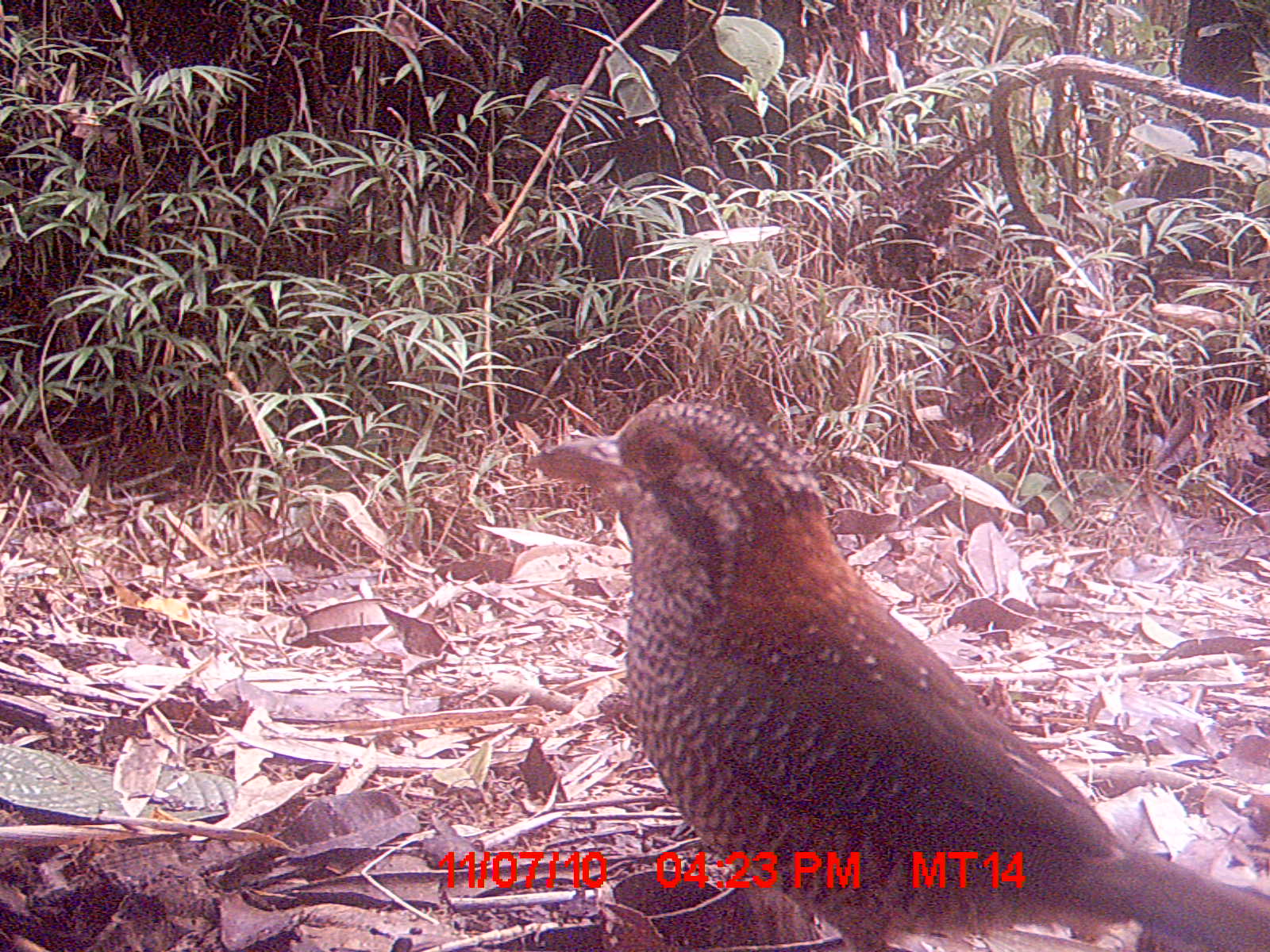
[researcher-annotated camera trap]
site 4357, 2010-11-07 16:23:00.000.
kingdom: Animalia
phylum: Chordata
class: Aves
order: Coraciiformes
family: Brachypteraciidae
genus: Brachypteracias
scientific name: Brachypteracias squamiger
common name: scaly ground-roller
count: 1